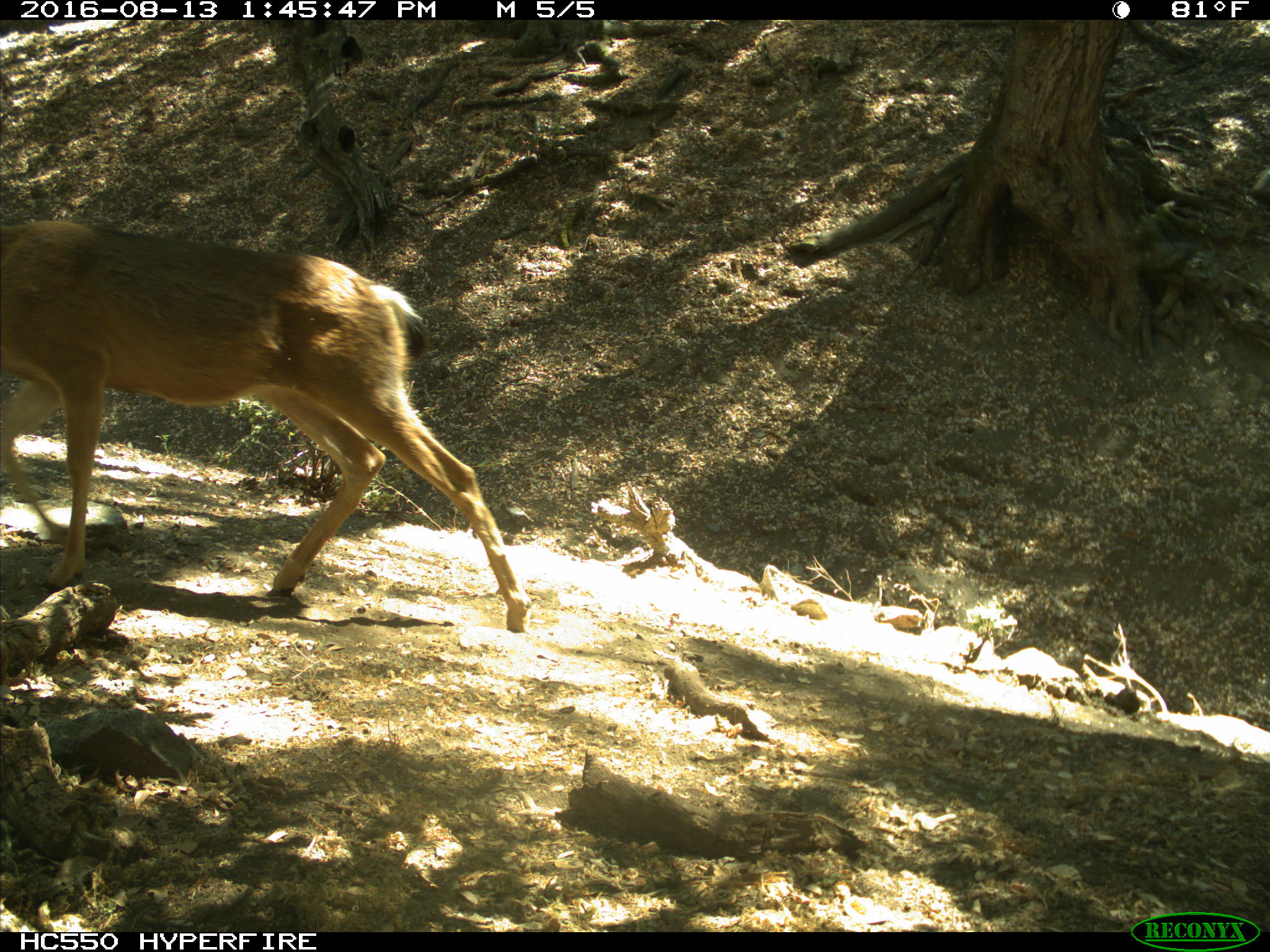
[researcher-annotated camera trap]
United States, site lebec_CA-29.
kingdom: Animalia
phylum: Chordata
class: Mammalia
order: Artiodactyla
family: Cervidae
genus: Odocoileus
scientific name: Odocoileus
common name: deer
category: unidentified deer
Unidentified deer (deer) (Odocoileus).